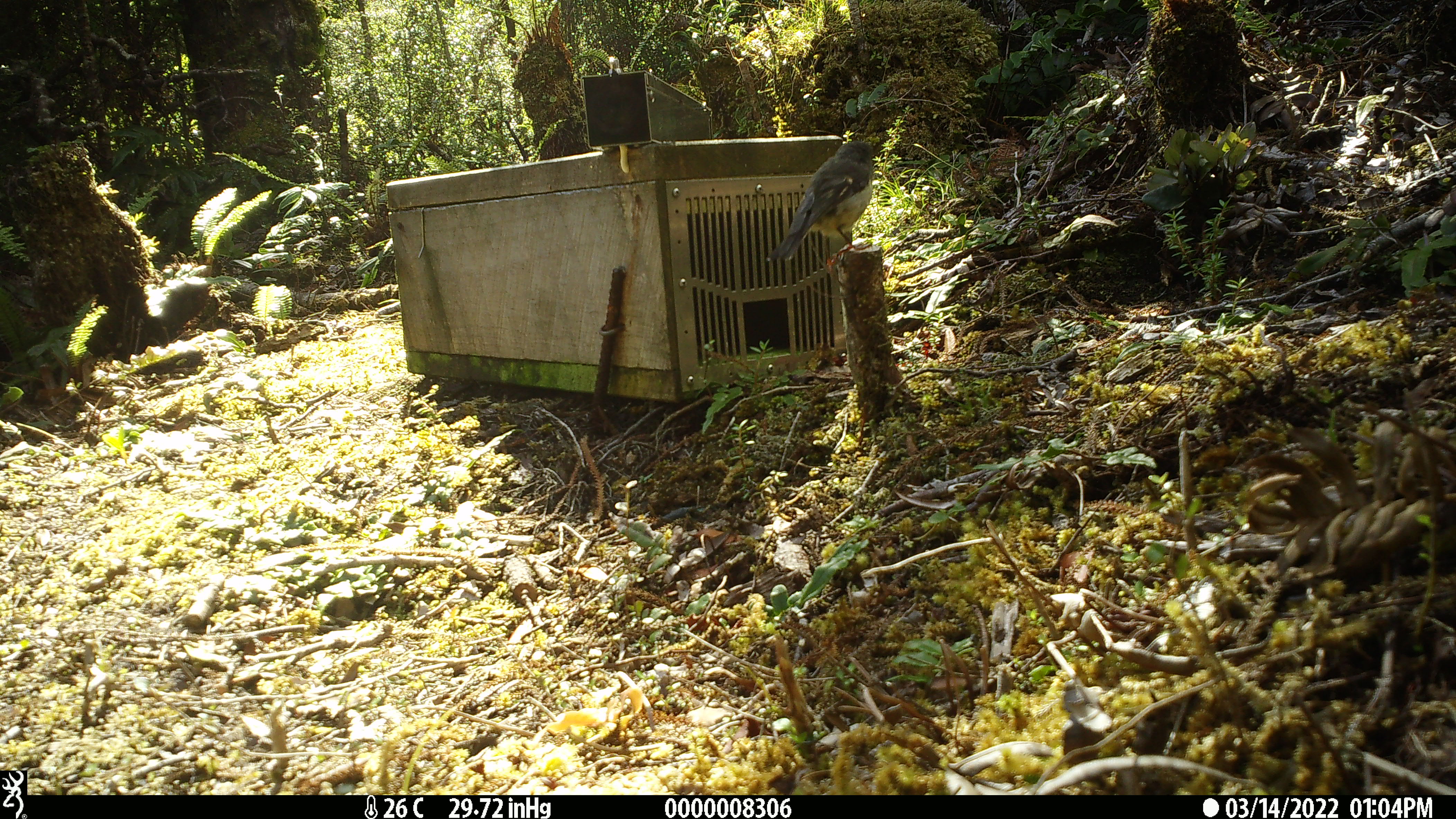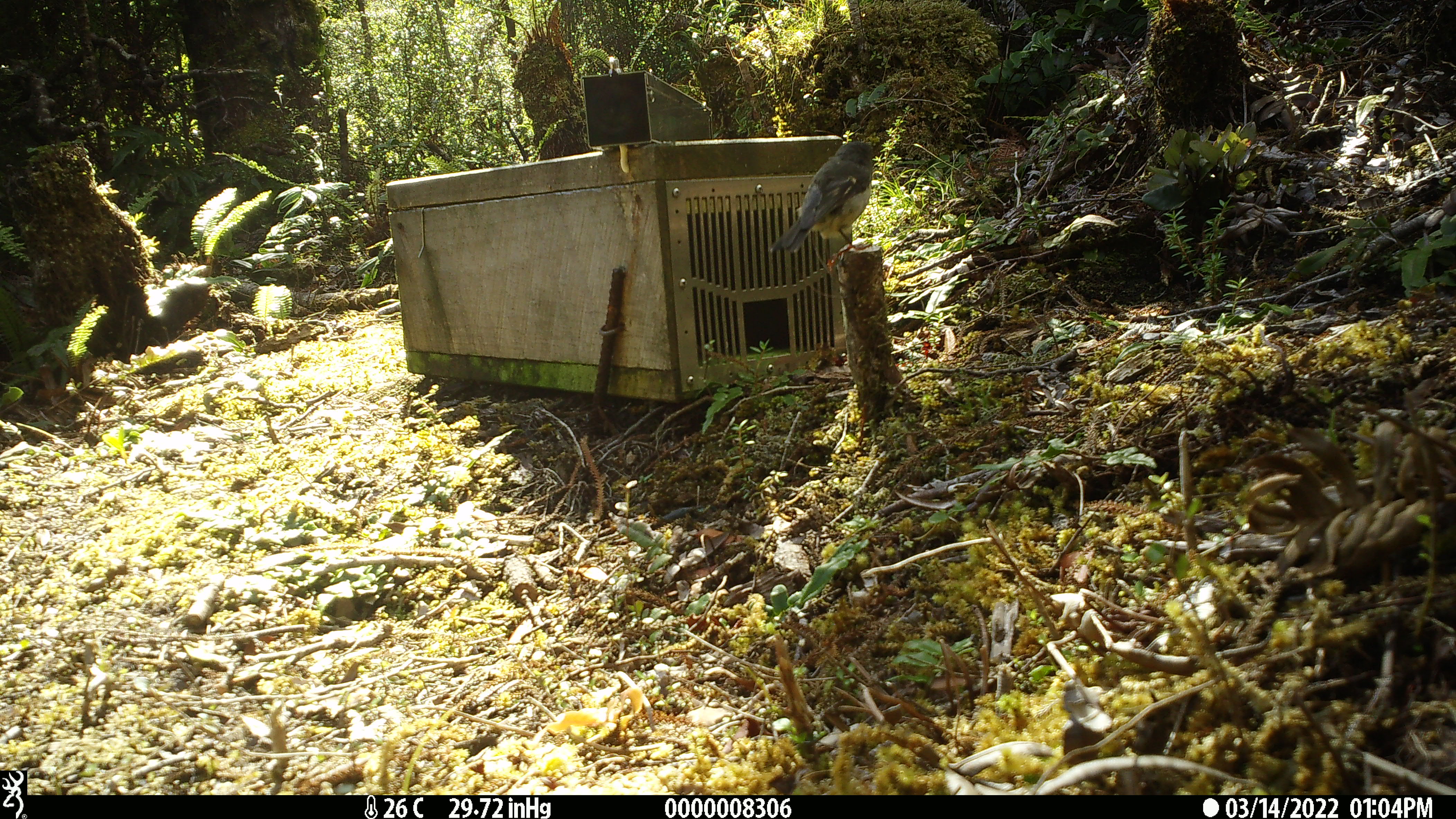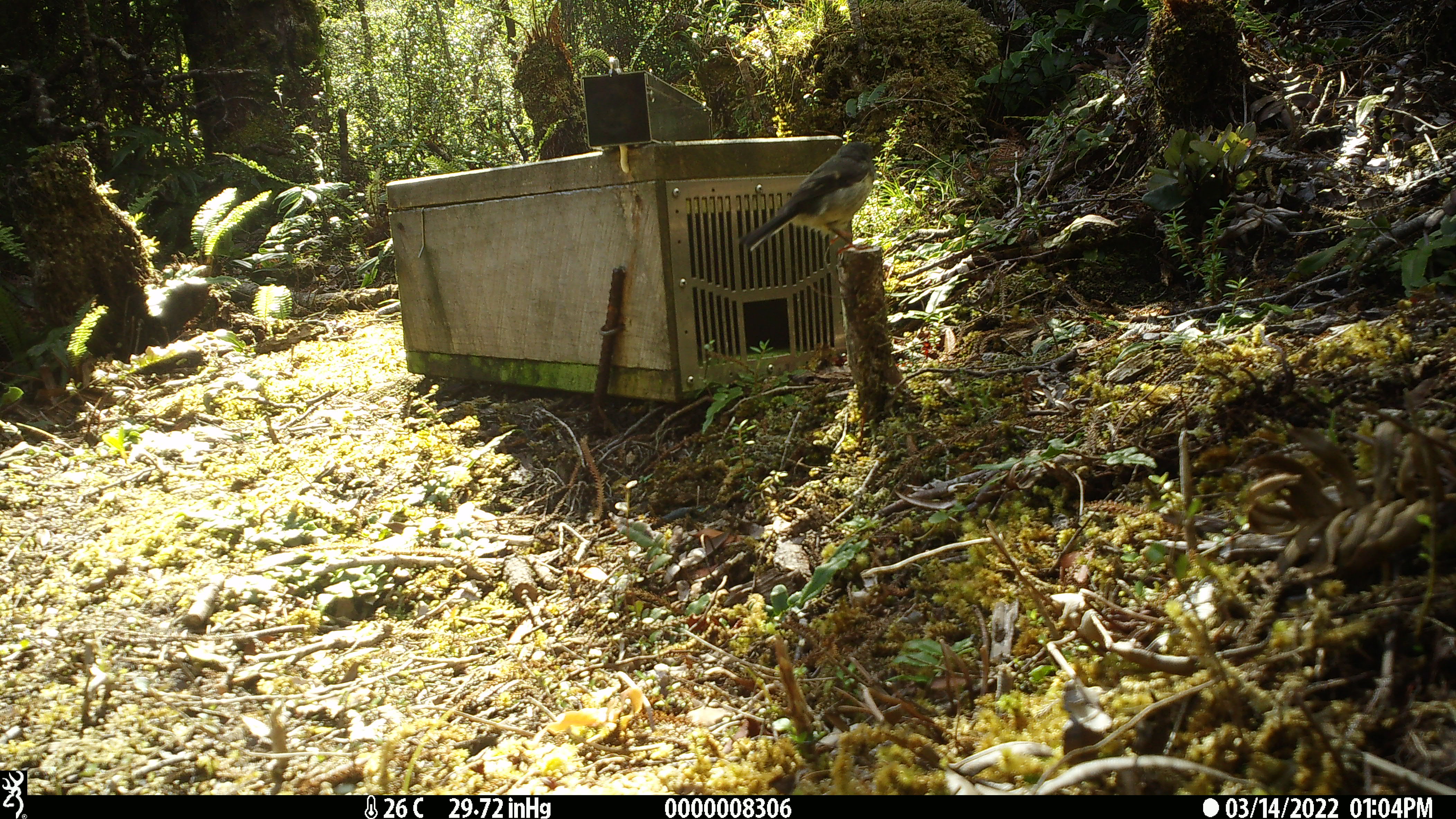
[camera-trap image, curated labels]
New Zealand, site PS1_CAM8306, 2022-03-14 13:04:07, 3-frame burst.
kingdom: Animalia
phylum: Chordata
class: Aves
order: Passeriformes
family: Petroicidae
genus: Petroica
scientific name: Petroica macrocephala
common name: tomtit